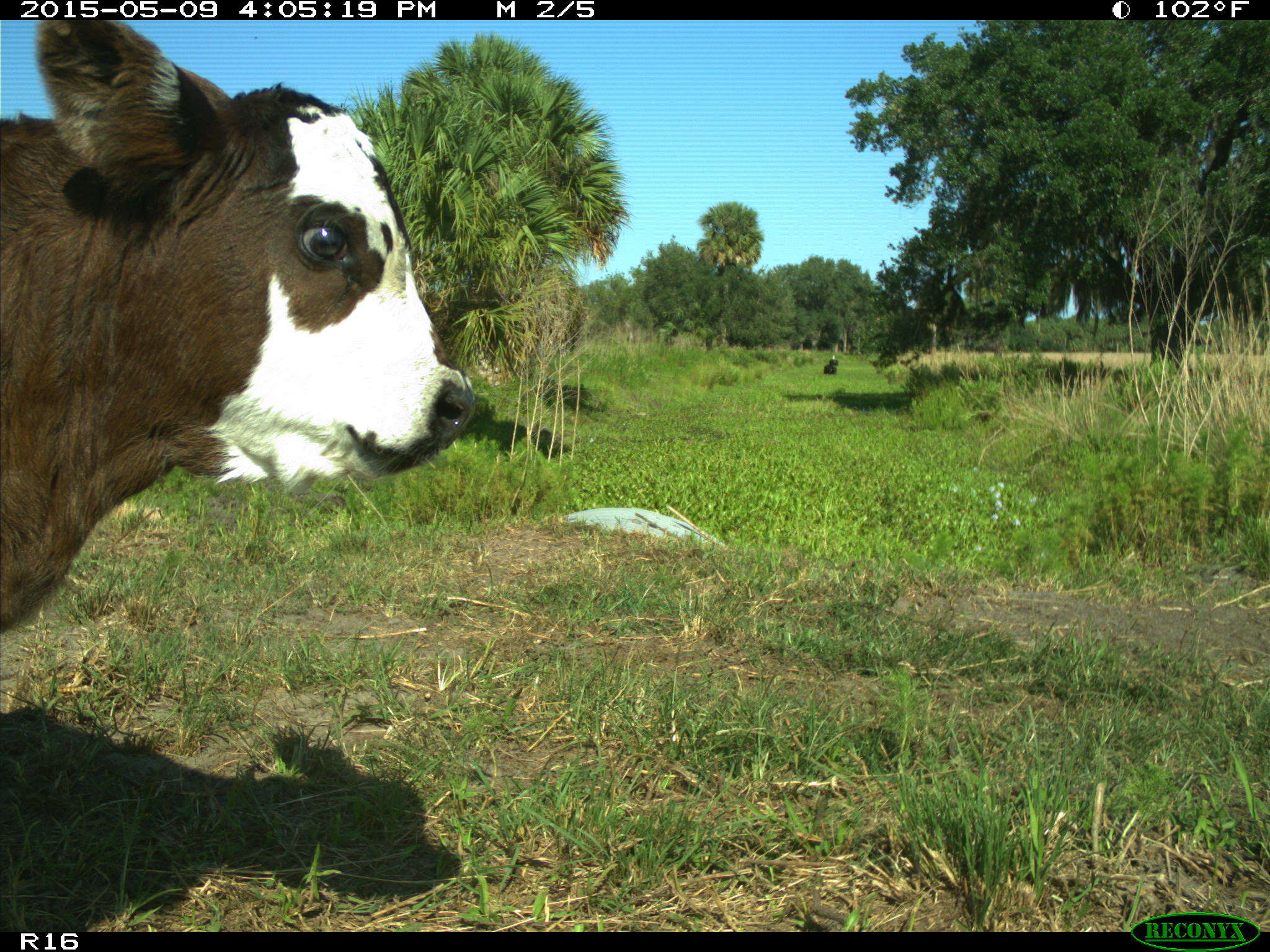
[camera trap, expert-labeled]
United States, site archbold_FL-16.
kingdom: Animalia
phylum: Chordata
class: Mammalia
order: Artiodactyla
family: Bovidae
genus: Bos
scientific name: Bos taurus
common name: domestic cow